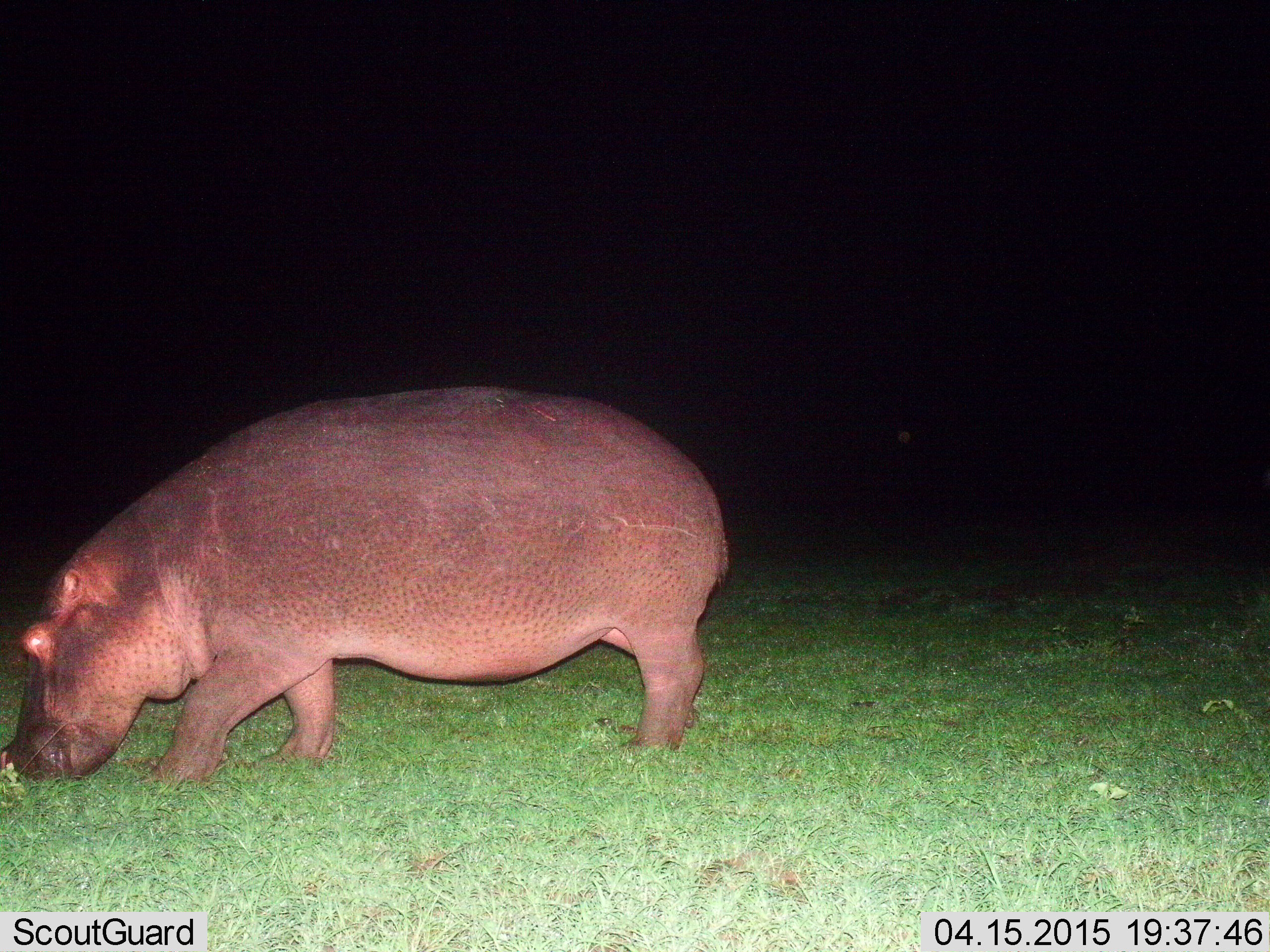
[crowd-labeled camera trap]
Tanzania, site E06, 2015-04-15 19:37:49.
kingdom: Animalia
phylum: Chordata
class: Mammalia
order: Artiodactyla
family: Hippopotamidae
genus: Hippopotamus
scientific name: Hippopotamus amphibius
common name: hippopotamus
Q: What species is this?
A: Hippopotamus (Hippopotamus amphibius).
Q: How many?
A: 1.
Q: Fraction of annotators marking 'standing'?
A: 20%.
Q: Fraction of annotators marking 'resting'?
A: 0%.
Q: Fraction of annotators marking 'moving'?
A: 30%.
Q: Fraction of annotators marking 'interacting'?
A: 0%.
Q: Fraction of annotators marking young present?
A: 0%.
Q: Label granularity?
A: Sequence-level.